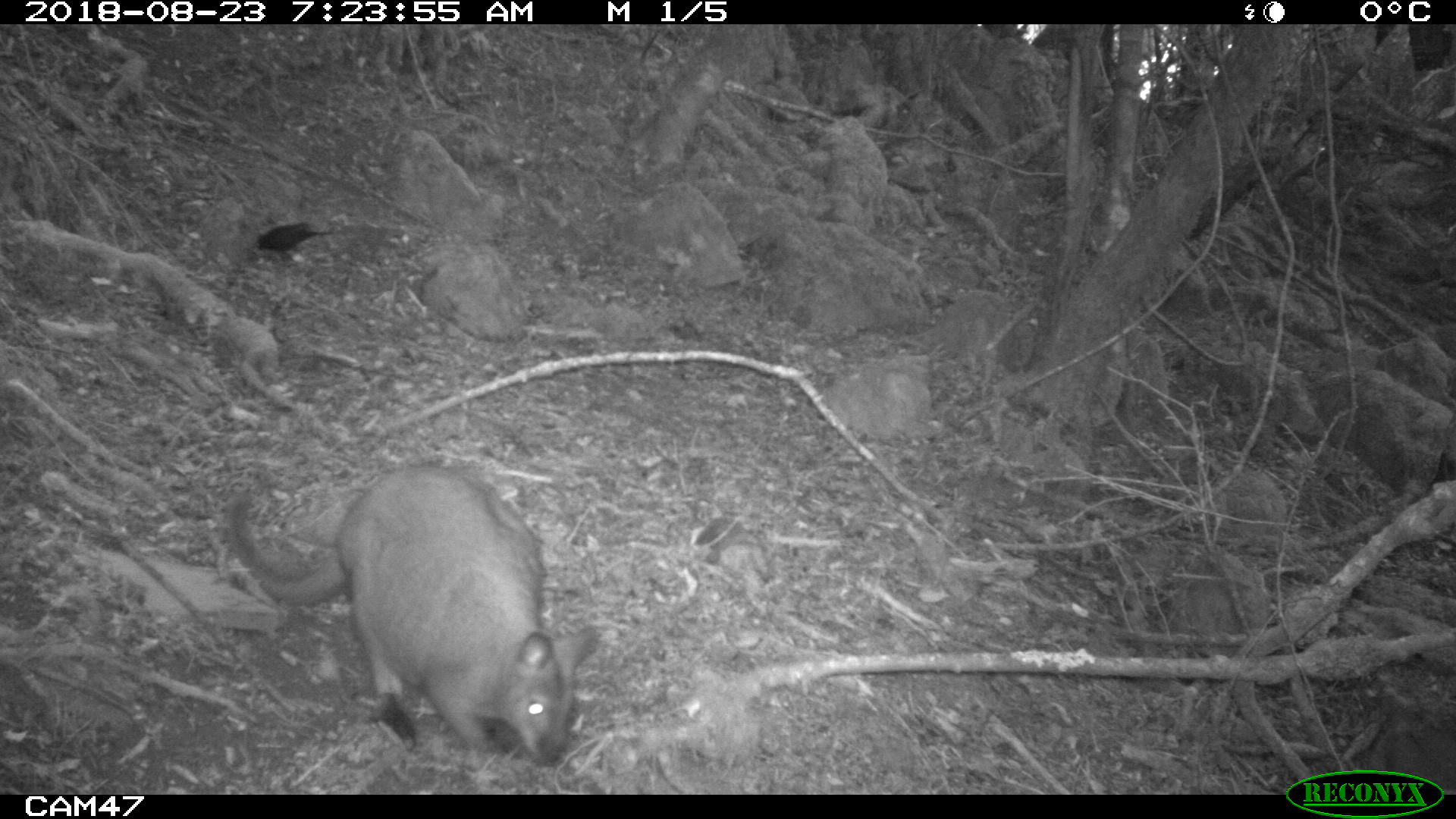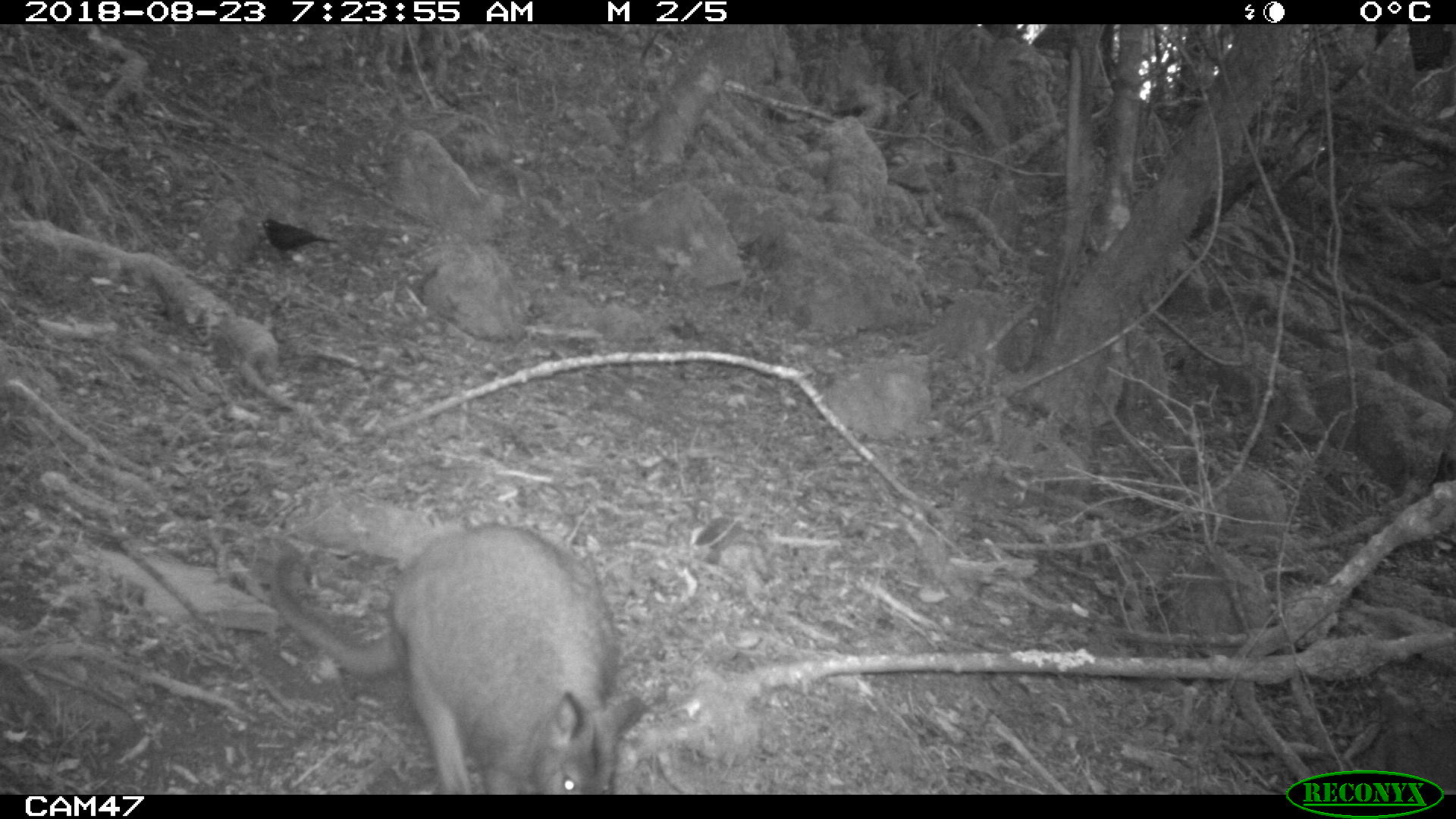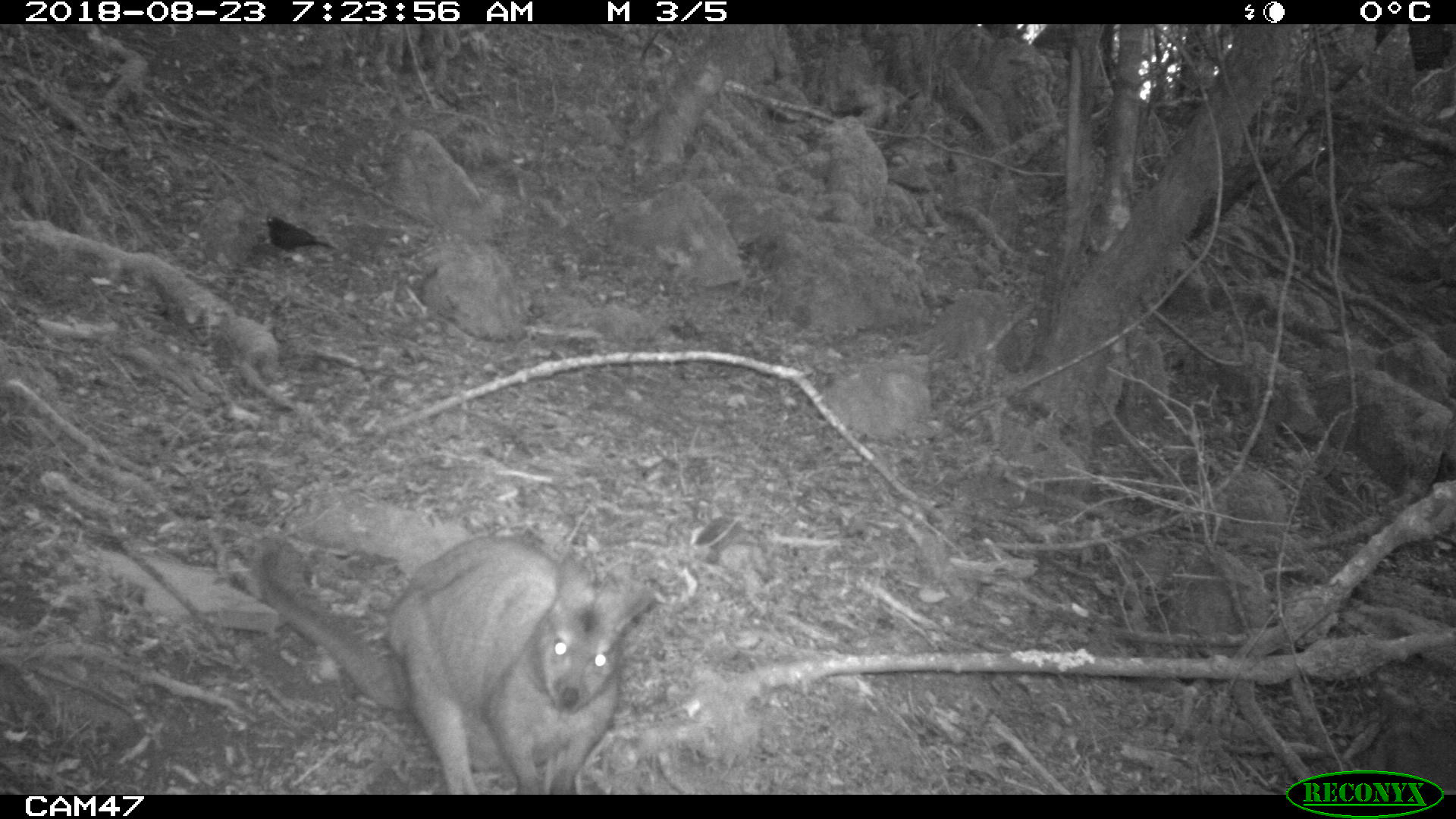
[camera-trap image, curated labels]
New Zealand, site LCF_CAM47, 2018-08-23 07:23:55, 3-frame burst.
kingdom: Animalia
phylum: Chordata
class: Mammalia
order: Diprotodontia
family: Macropodidae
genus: Notamacropus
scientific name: Notamacropus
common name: wallaby